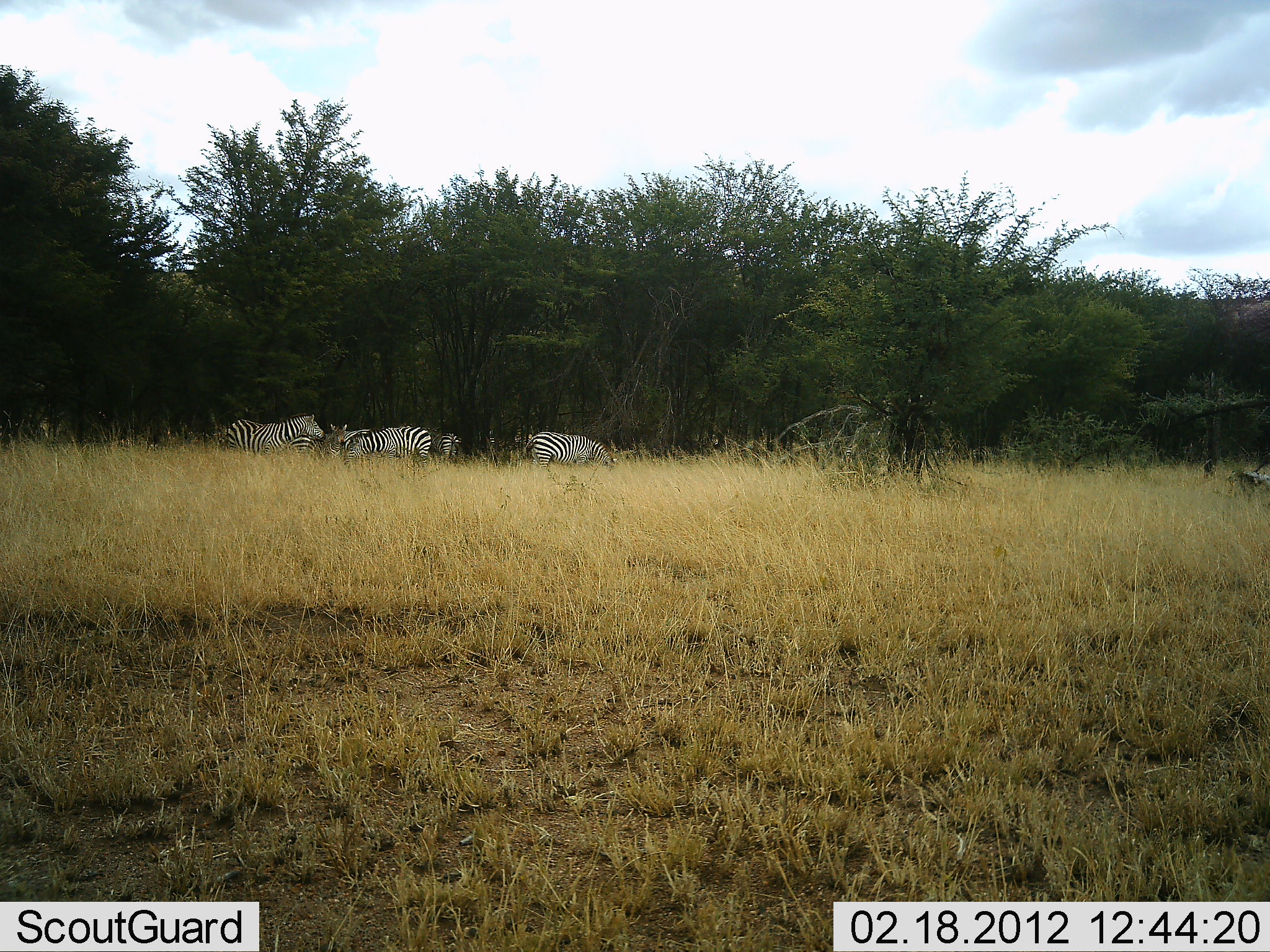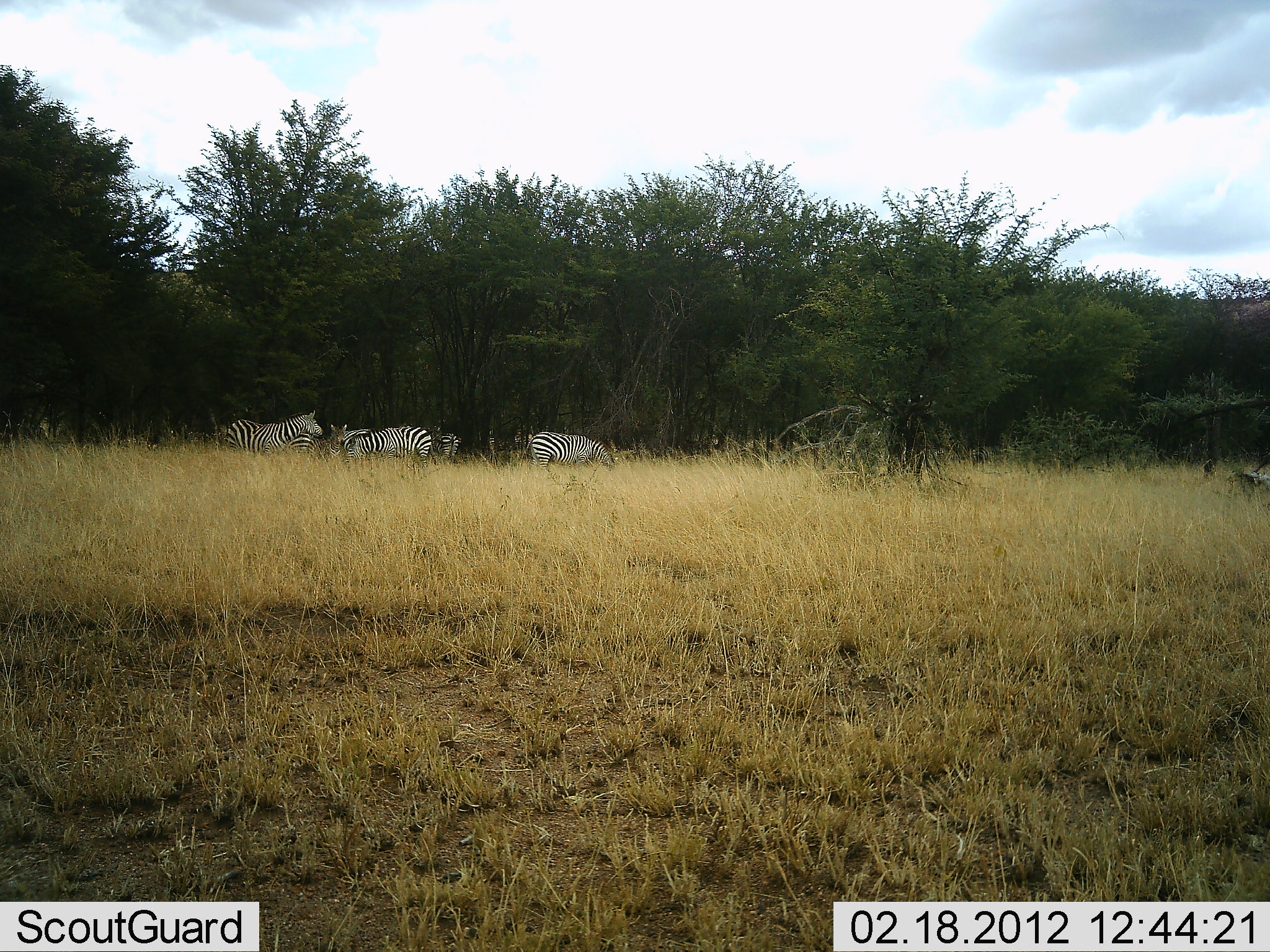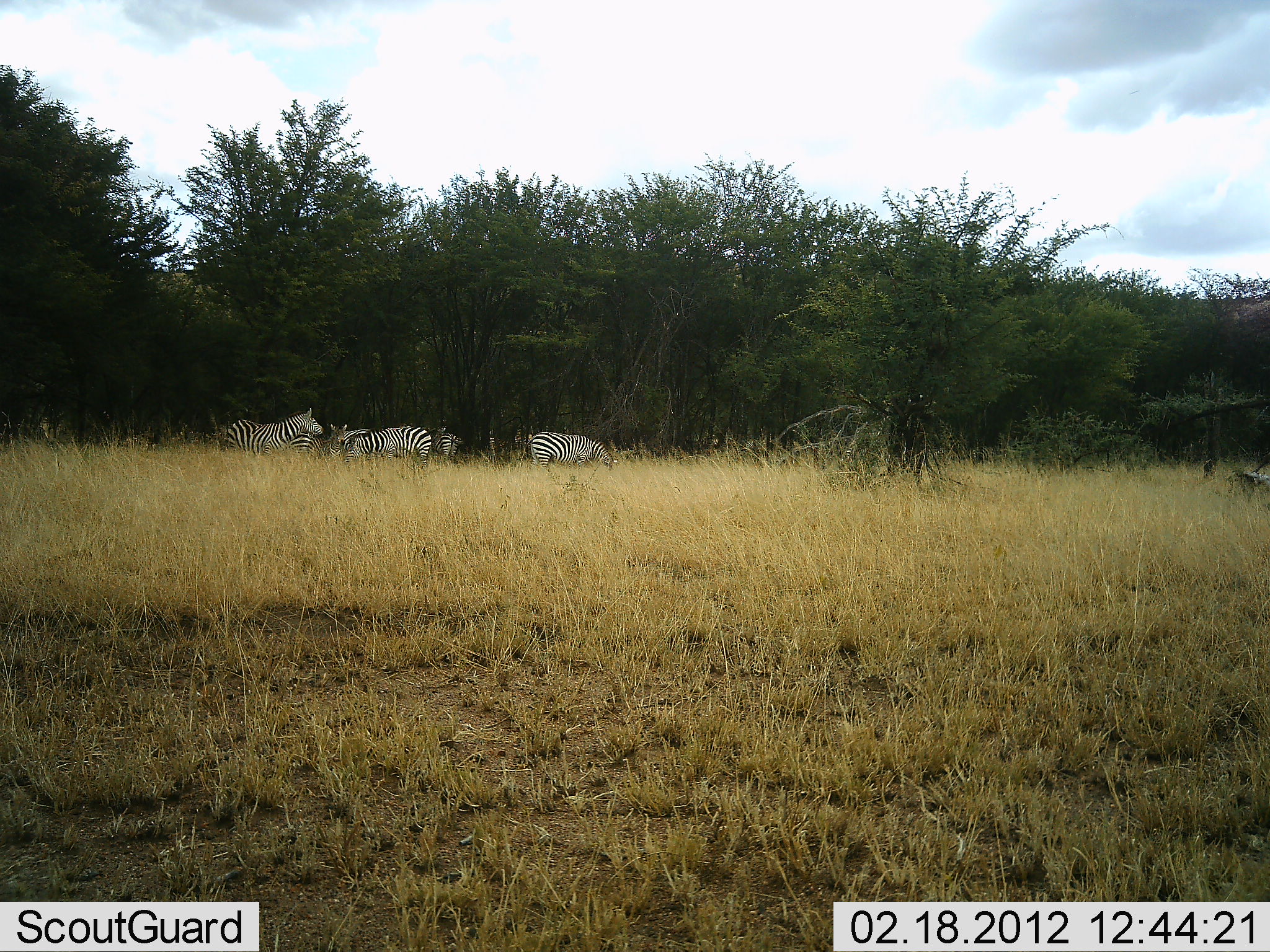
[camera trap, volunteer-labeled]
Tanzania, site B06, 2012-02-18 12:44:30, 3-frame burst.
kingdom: Animalia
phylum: Chordata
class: Mammalia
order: Perissodactyla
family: Equidae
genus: Equus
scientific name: Equus quagga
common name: plains zebra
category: zebra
Zebra (plains zebra) (Equus quagga), count 5. Behavior (volunteer vote fractions): standing 70%, resting 5%, moving 10%, interacting 0%. Young present (vote fraction): 0%. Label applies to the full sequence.